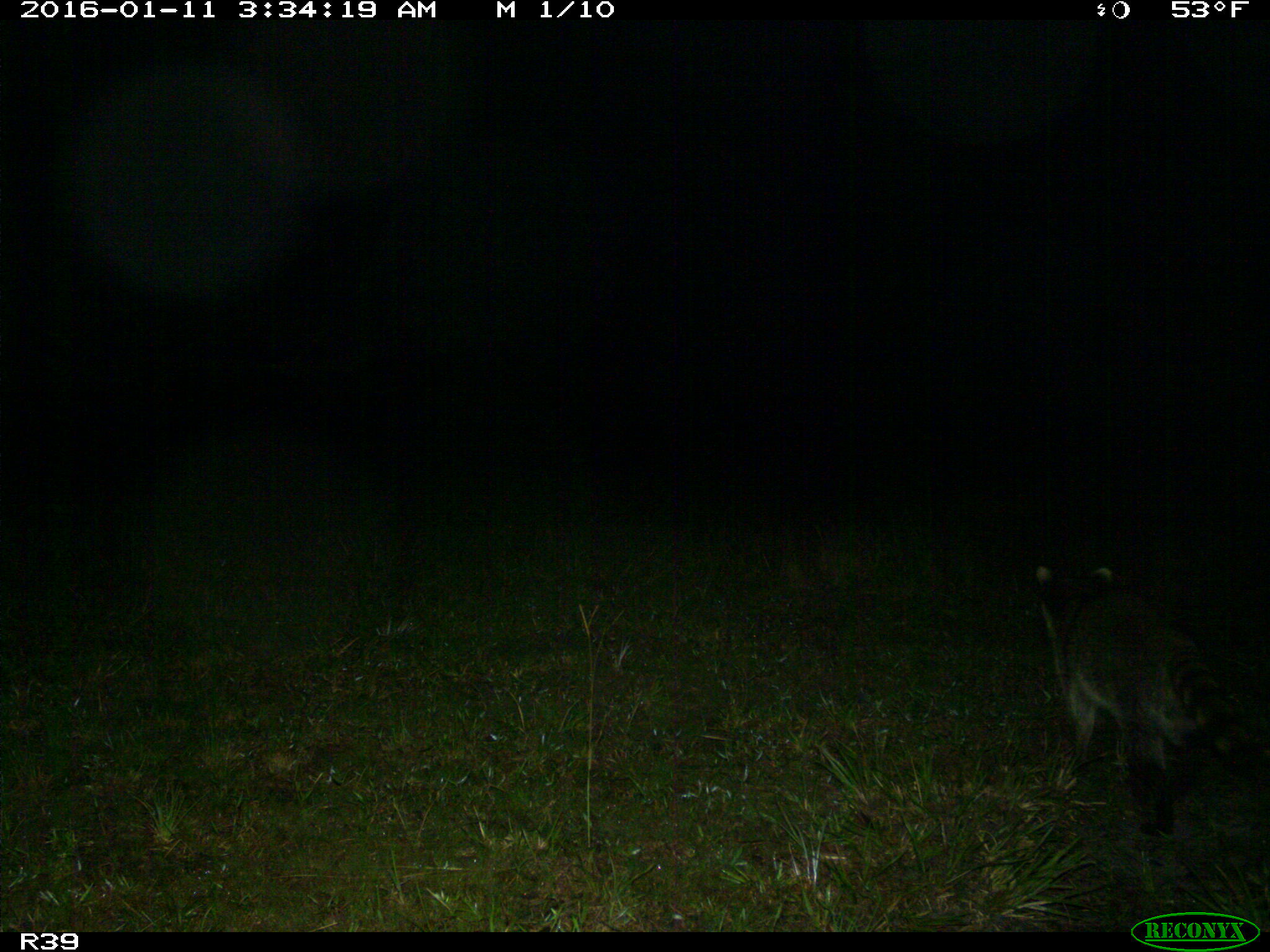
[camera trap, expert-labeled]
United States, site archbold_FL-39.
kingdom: Animalia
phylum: Chordata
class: Mammalia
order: Carnivora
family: Procyonidae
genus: Procyon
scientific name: Procyon lotor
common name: common raccoon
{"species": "Procyon lotor (common raccoon)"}